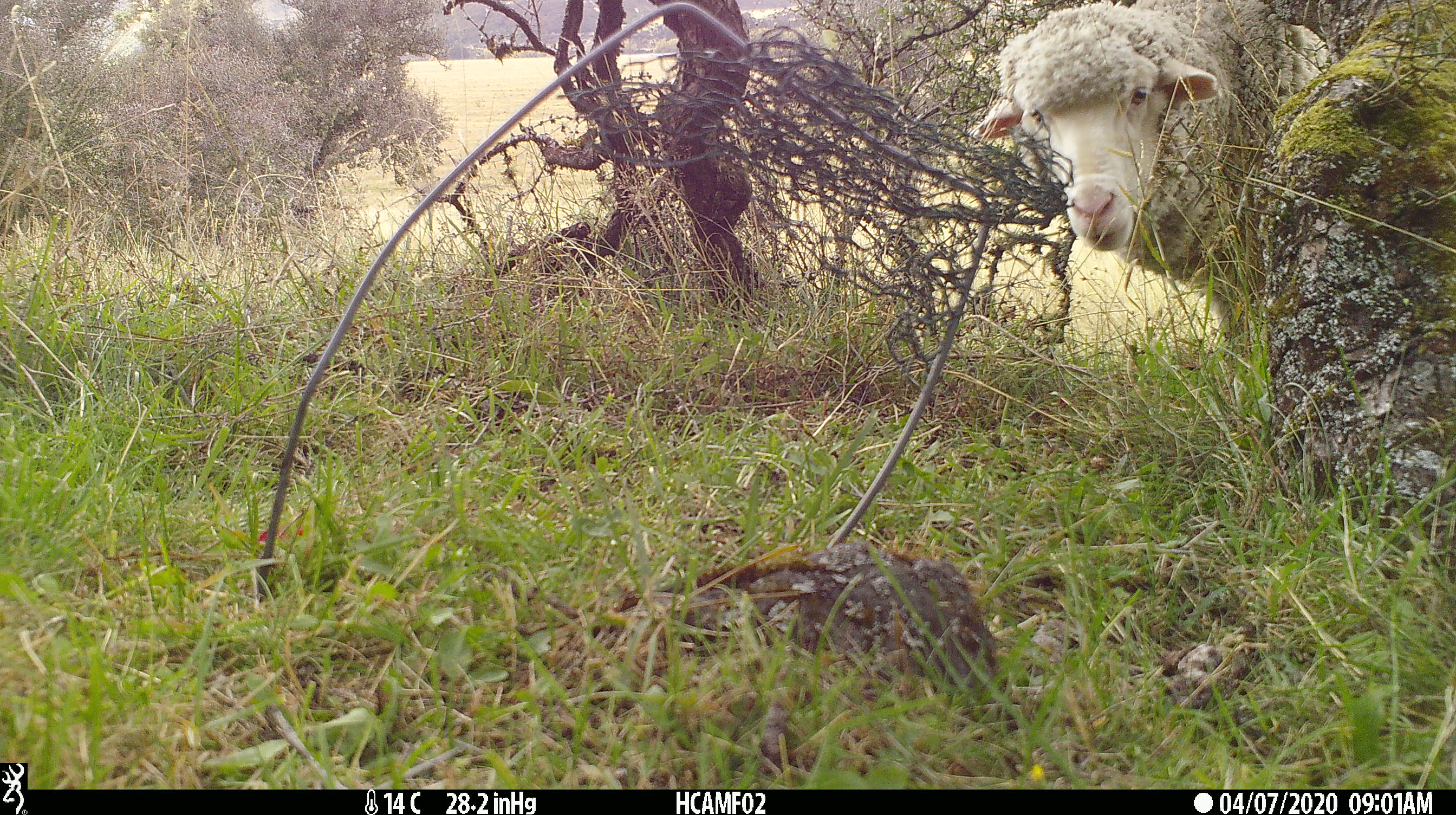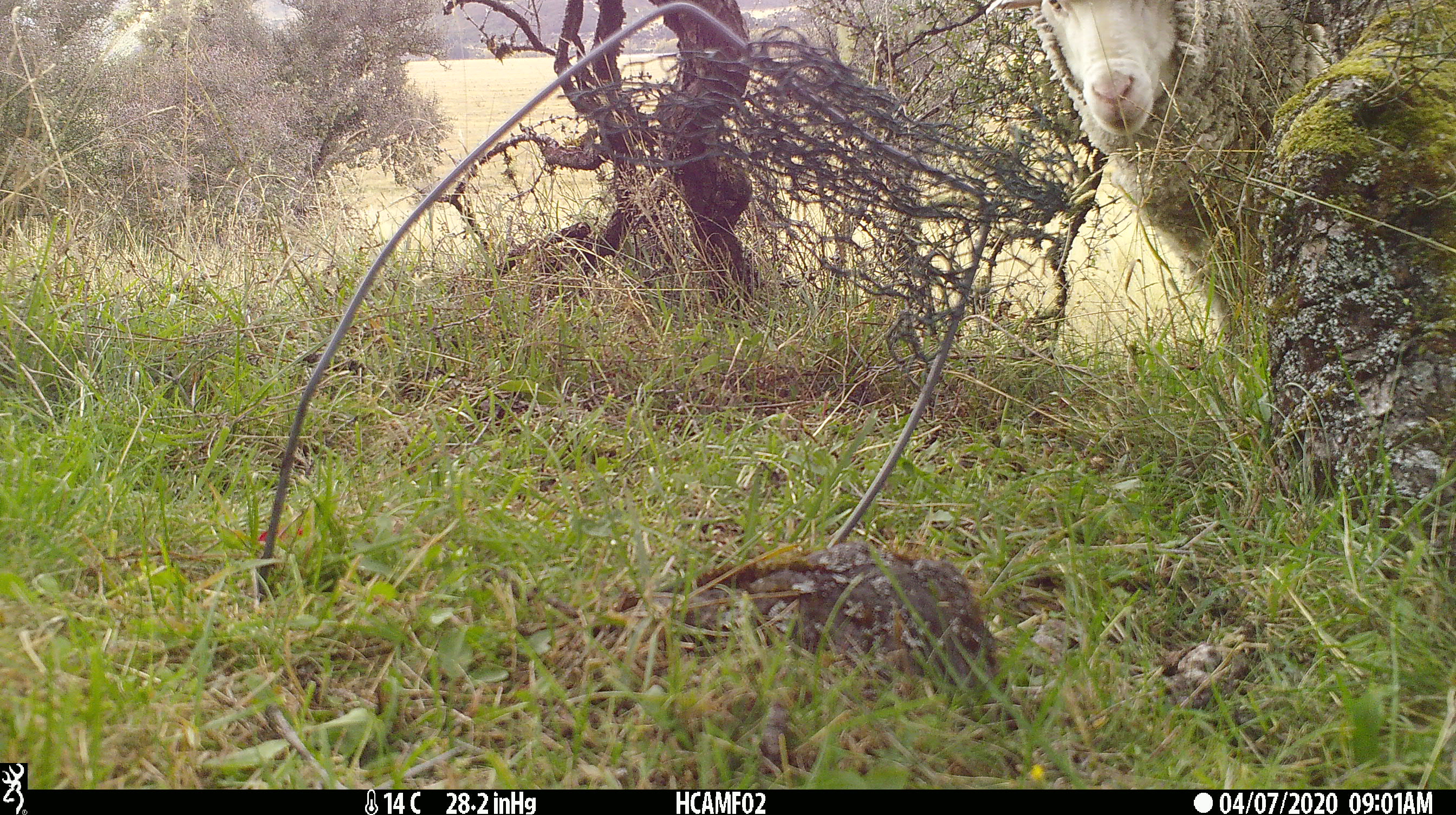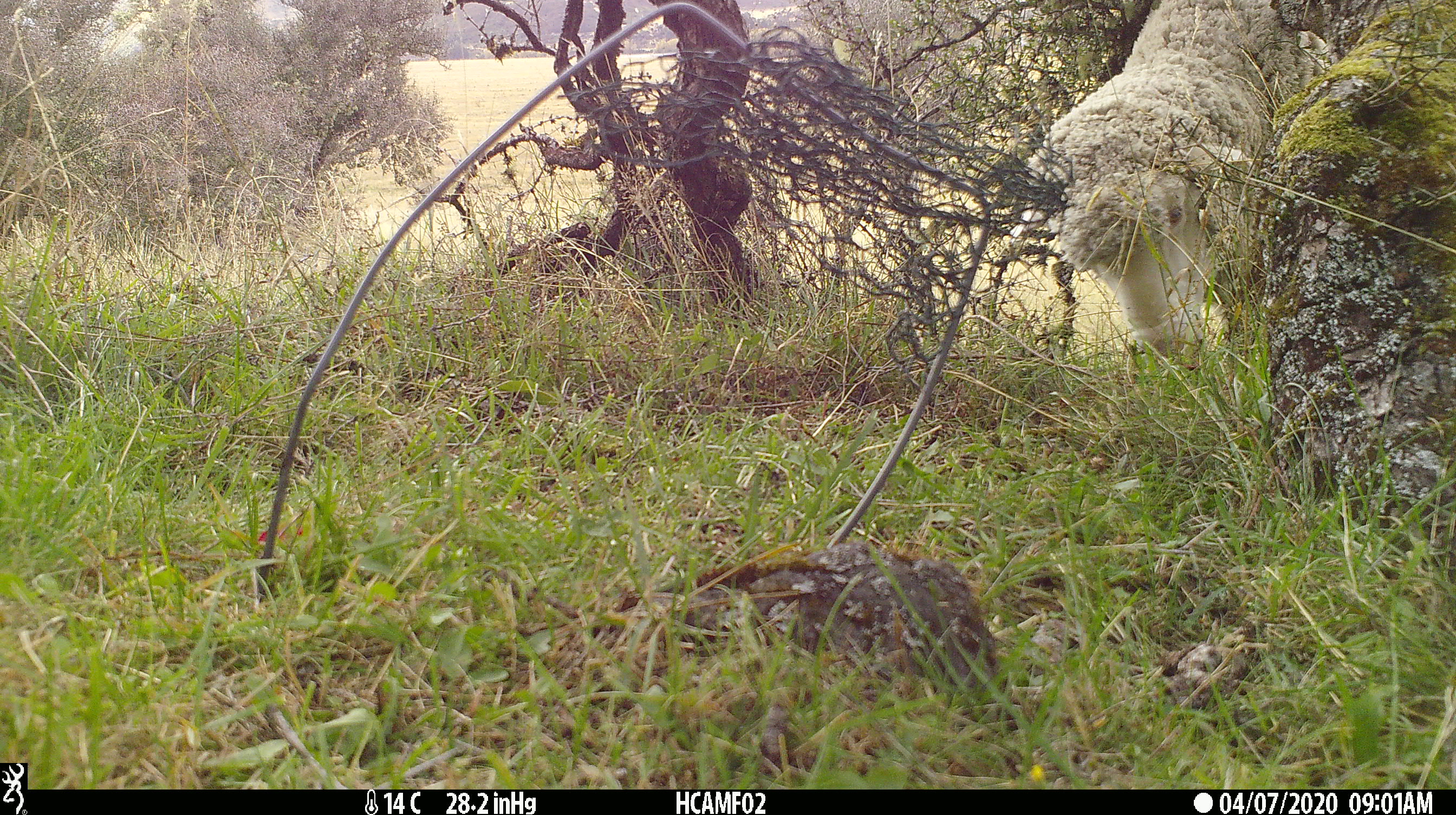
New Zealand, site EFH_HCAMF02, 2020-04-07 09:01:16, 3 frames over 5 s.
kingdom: Animalia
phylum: Chordata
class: Mammalia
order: Artiodactyla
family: Bovidae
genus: Ovis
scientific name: Ovis aries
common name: domestic sheep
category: sheep